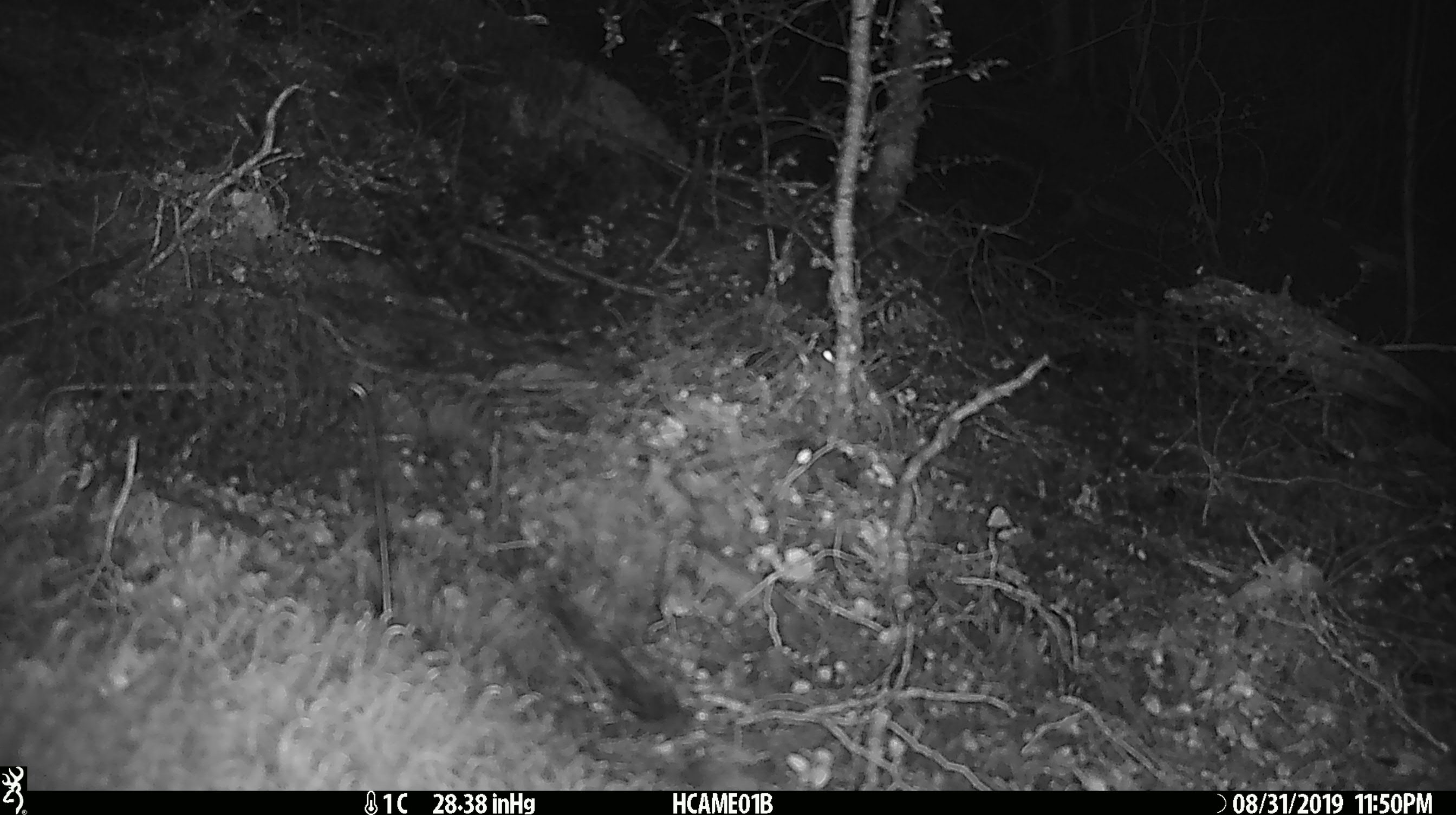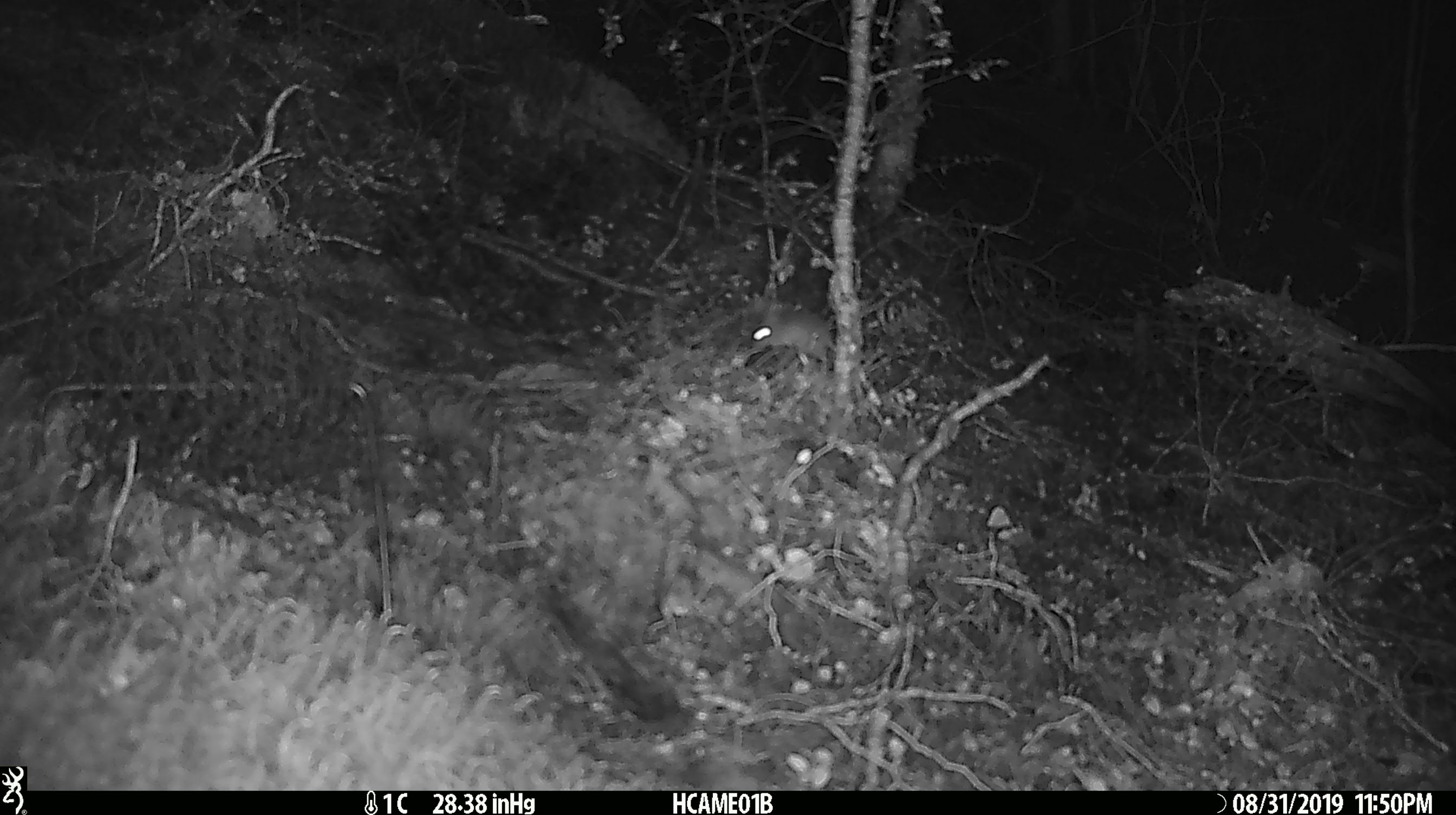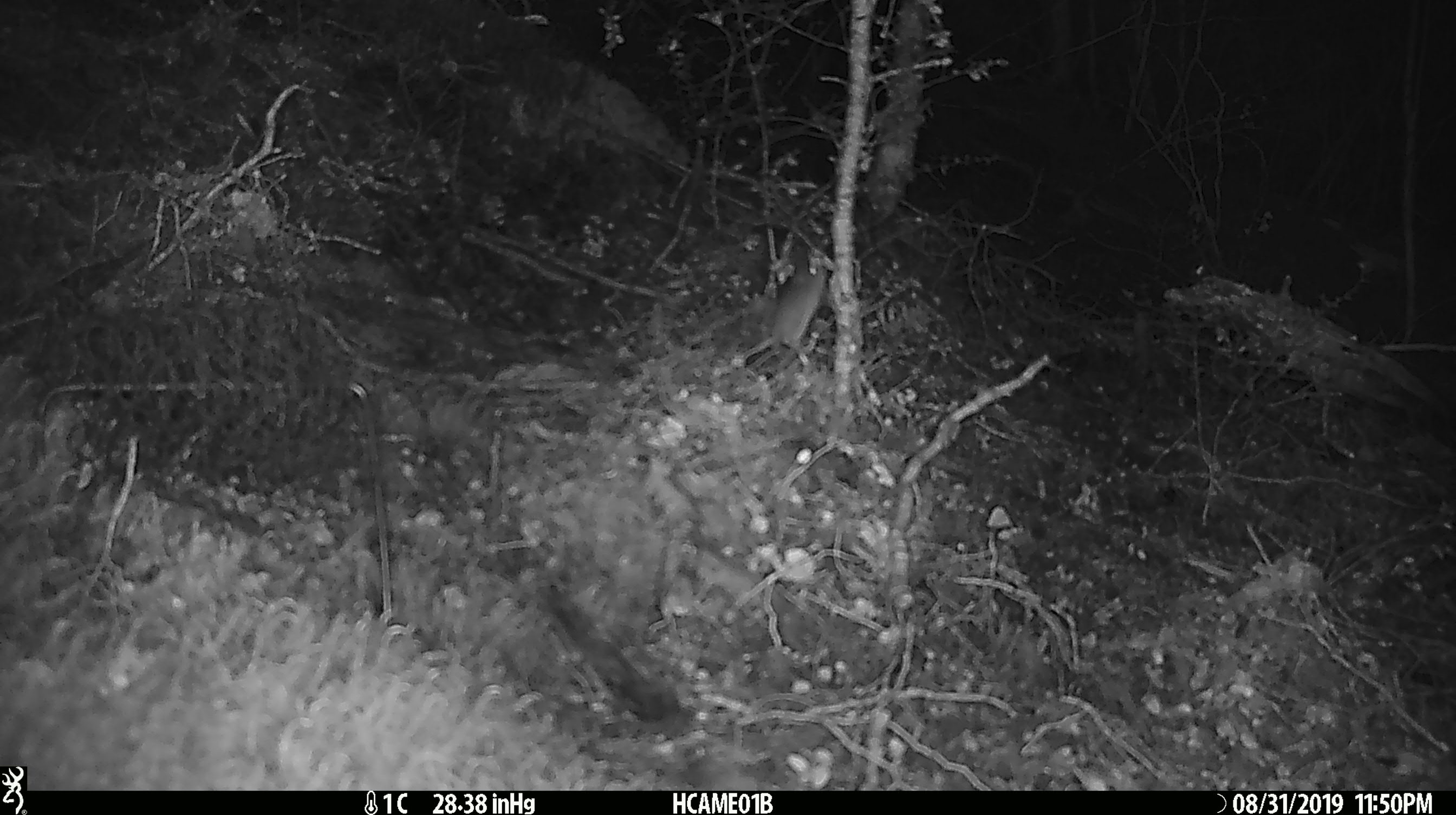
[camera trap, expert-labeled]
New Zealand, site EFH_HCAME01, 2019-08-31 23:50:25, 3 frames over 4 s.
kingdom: Animalia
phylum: Chordata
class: Mammalia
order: Rodentia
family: Muridae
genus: Mus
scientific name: Mus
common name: mouse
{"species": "mouse (Mus)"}